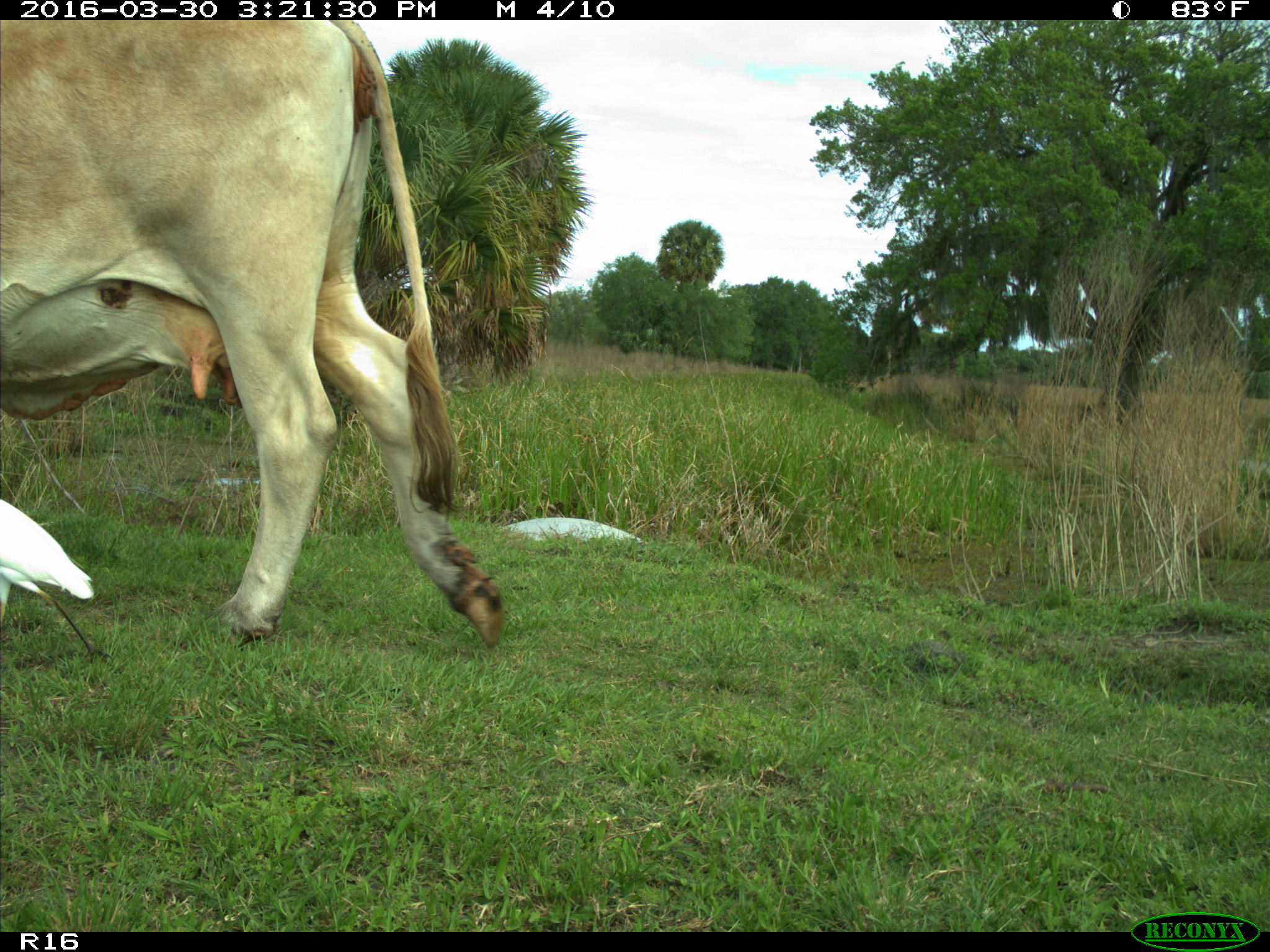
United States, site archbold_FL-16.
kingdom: Animalia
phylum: Chordata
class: Mammalia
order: Artiodactyla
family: Bovidae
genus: Bos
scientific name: Bos taurus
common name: domestic cow